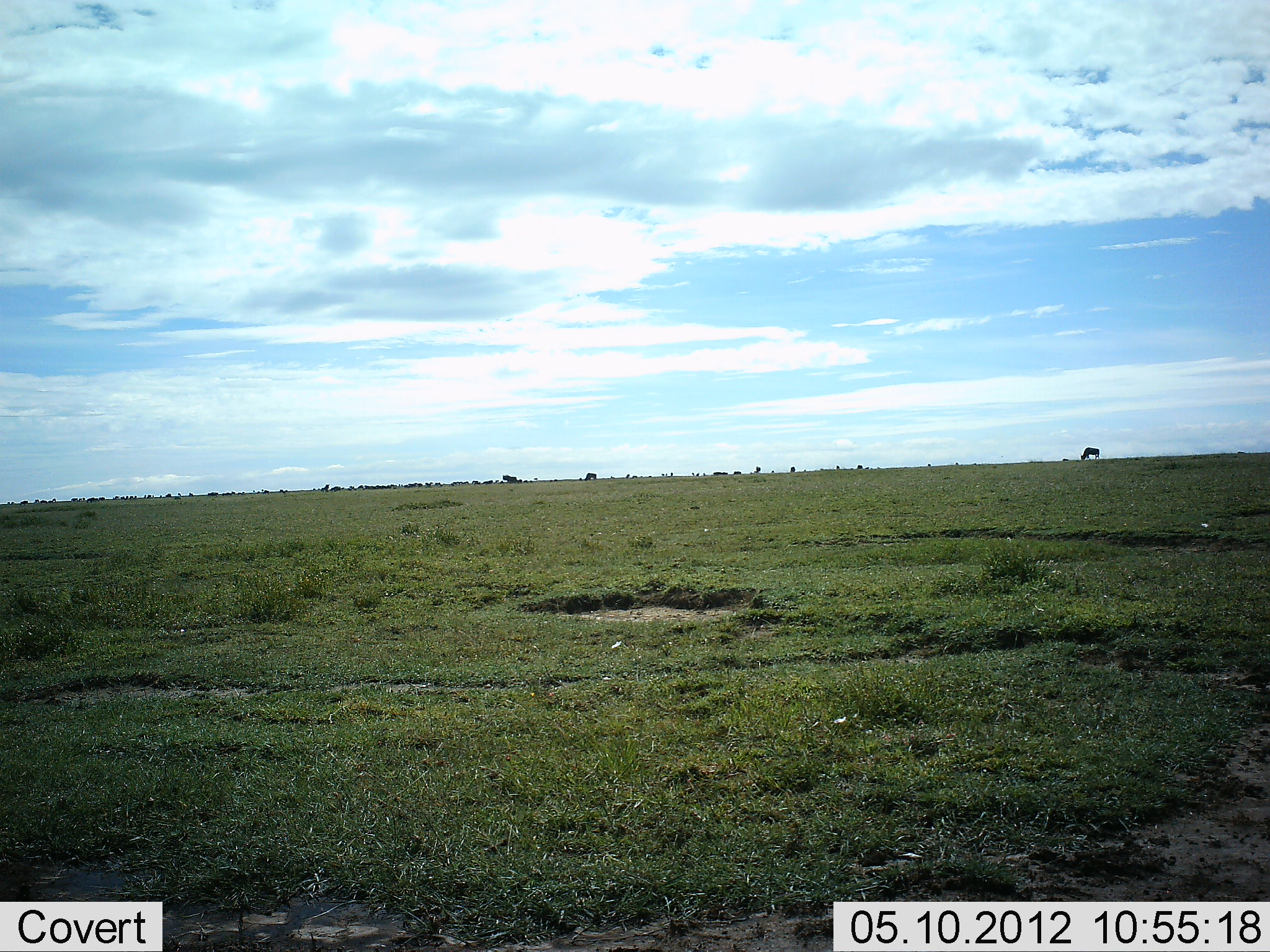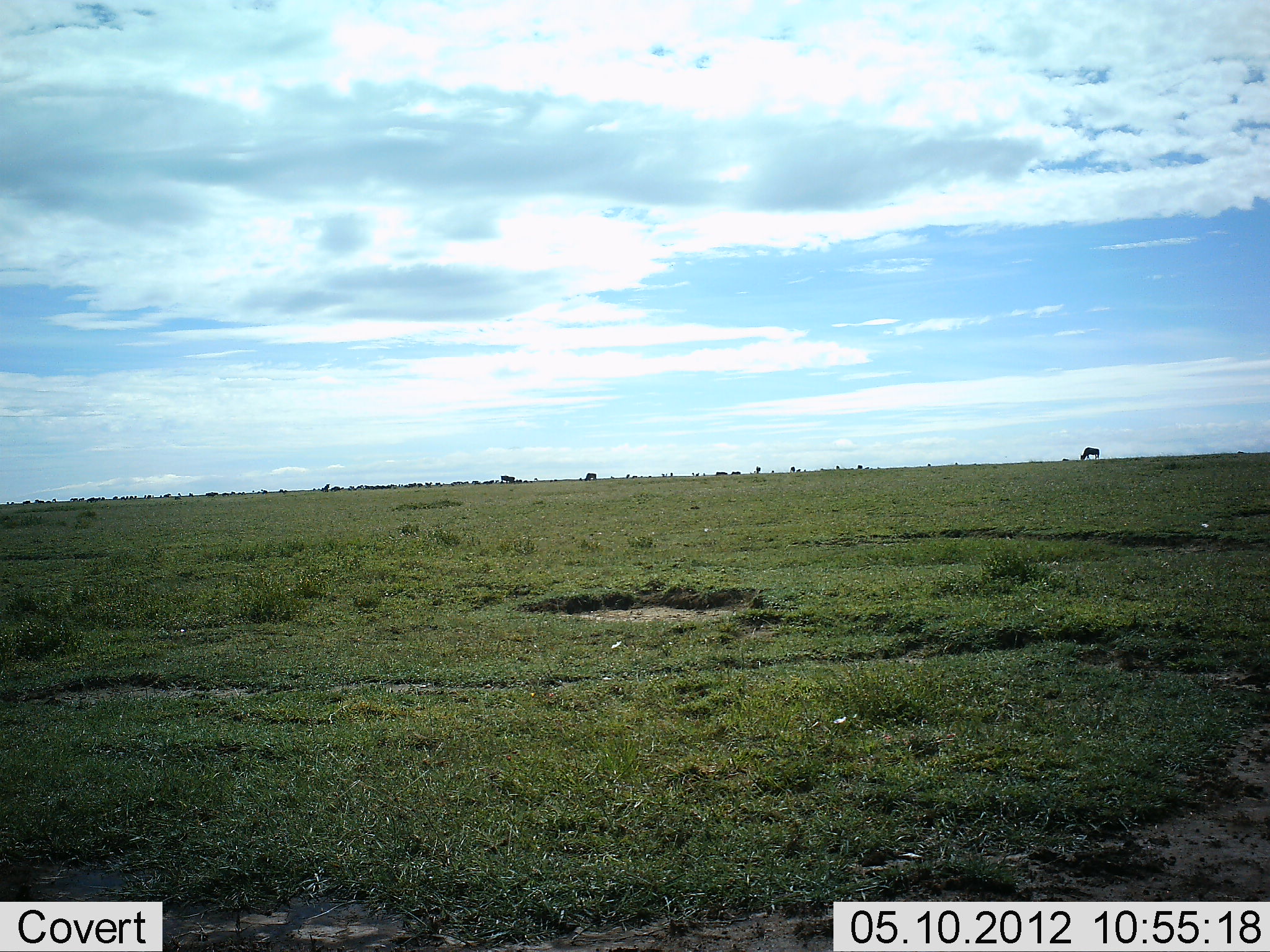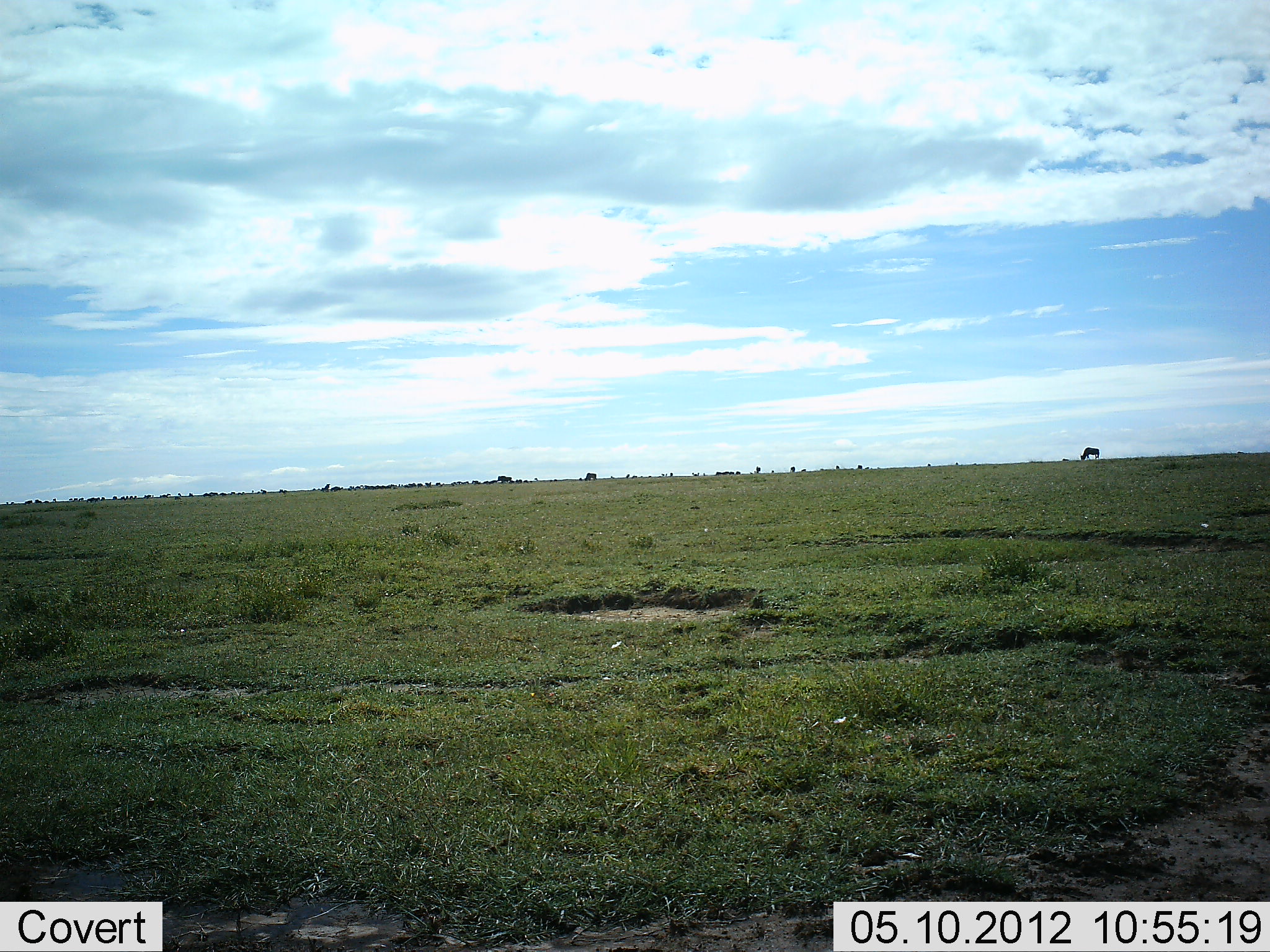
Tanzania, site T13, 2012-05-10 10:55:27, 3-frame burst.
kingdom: Animalia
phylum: Chordata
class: Mammalia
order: Artiodactyla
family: Bovidae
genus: Connochaetes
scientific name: Connochaetes taurinus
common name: blue wildebeest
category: wildebeest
Wildebeest (blue wildebeest) (Connochaetes taurinus), count 11-50. Behavior (volunteer vote fractions): standing 73%, resting 0%, moving 45%, interacting 0%. Young present (vote fraction): 0%. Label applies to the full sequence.